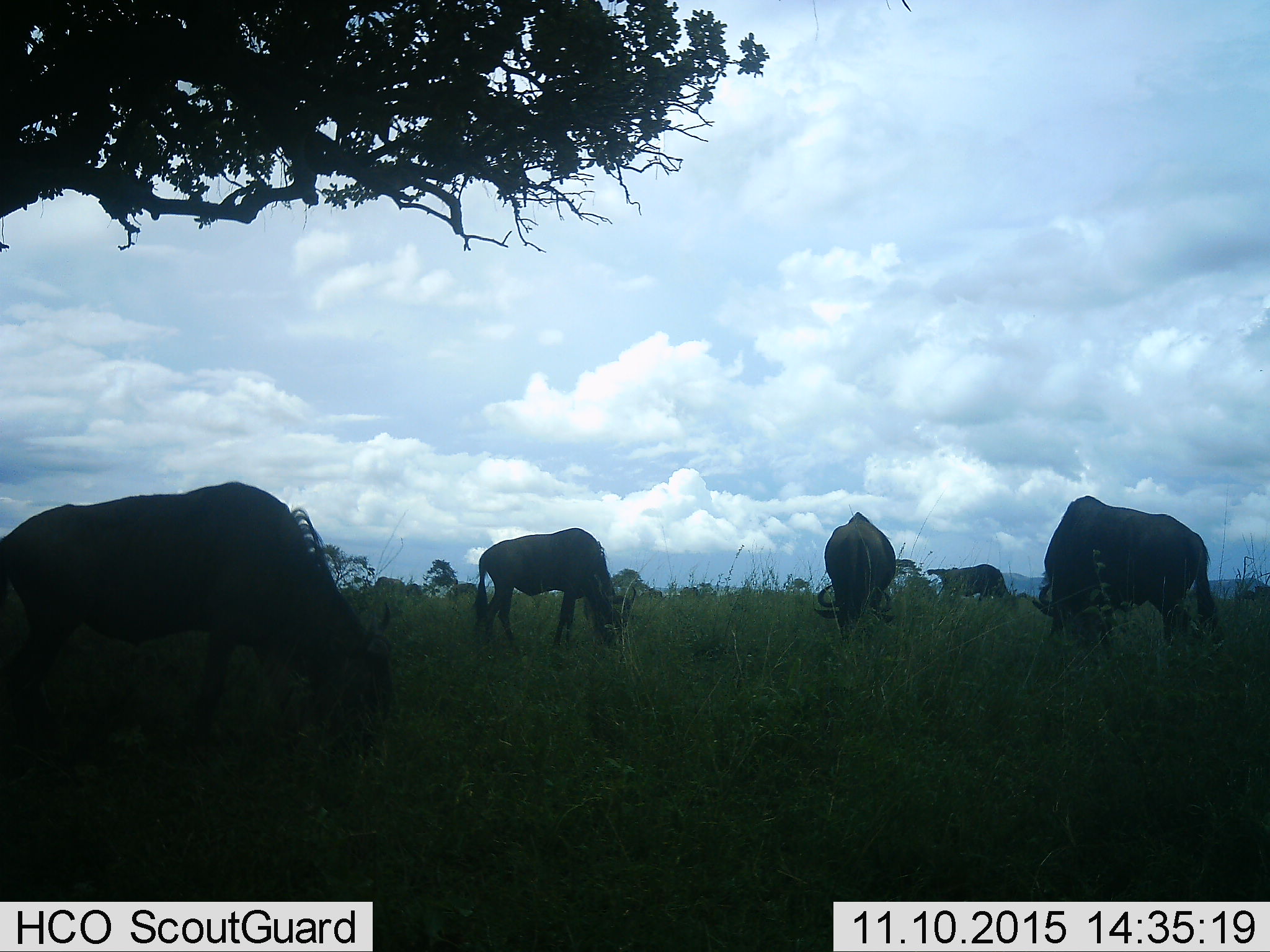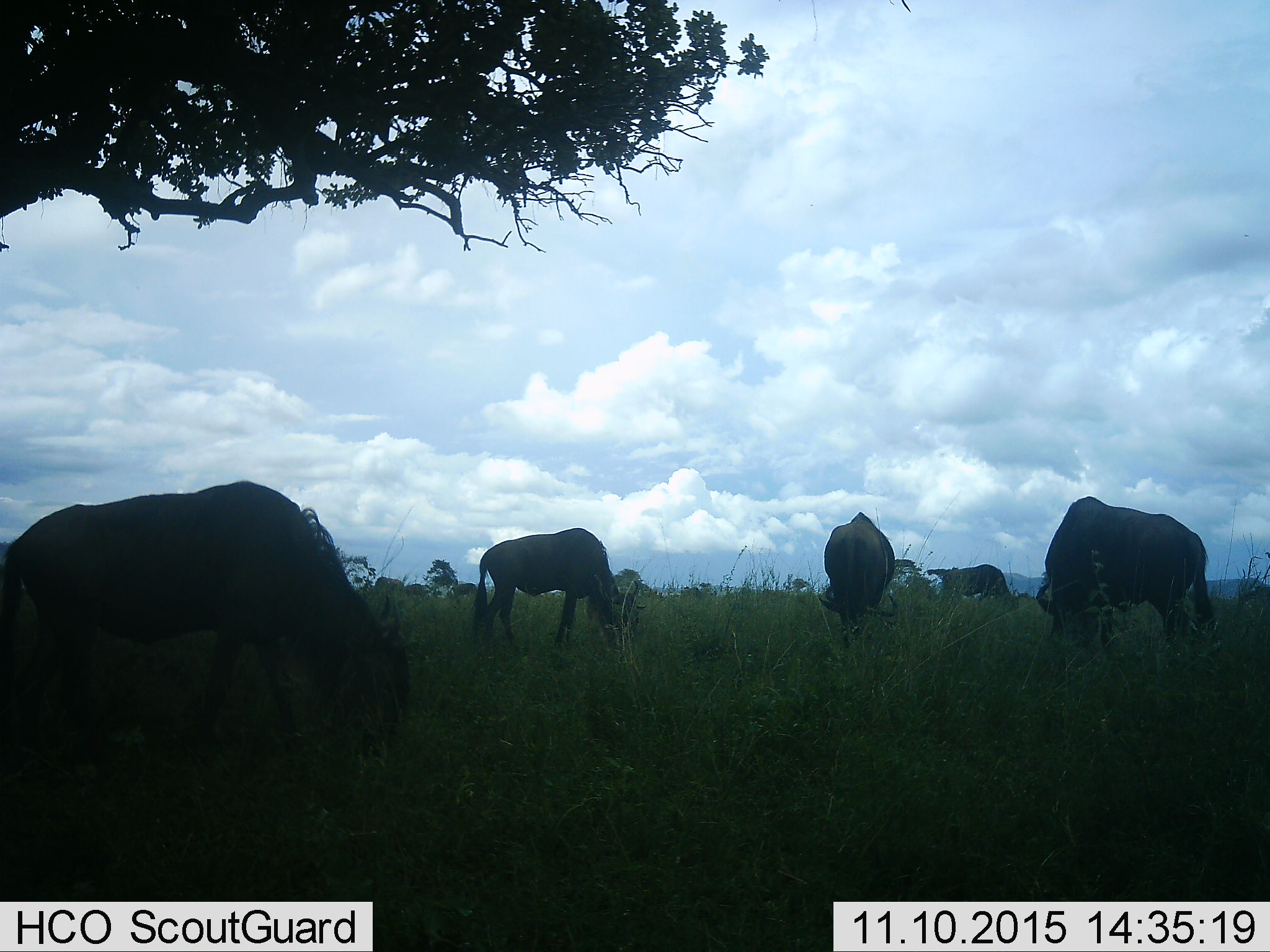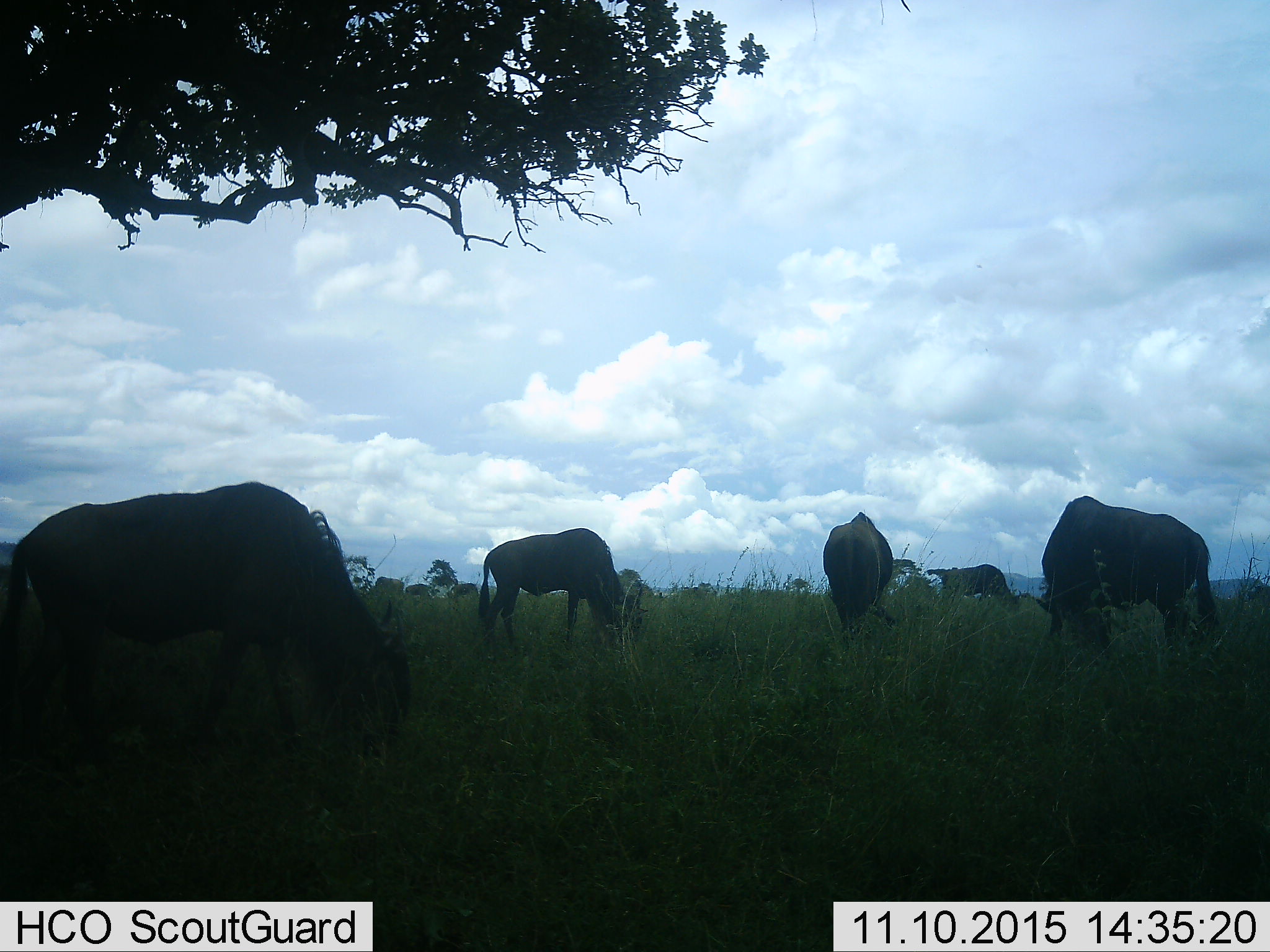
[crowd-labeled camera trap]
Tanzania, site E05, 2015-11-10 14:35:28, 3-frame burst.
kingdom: Animalia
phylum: Chordata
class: Mammalia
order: Artiodactyla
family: Bovidae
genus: Connochaetes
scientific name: Connochaetes taurinus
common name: blue wildebeest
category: wildebeest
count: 5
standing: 28%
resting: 0%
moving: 17%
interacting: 0%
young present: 0%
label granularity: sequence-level